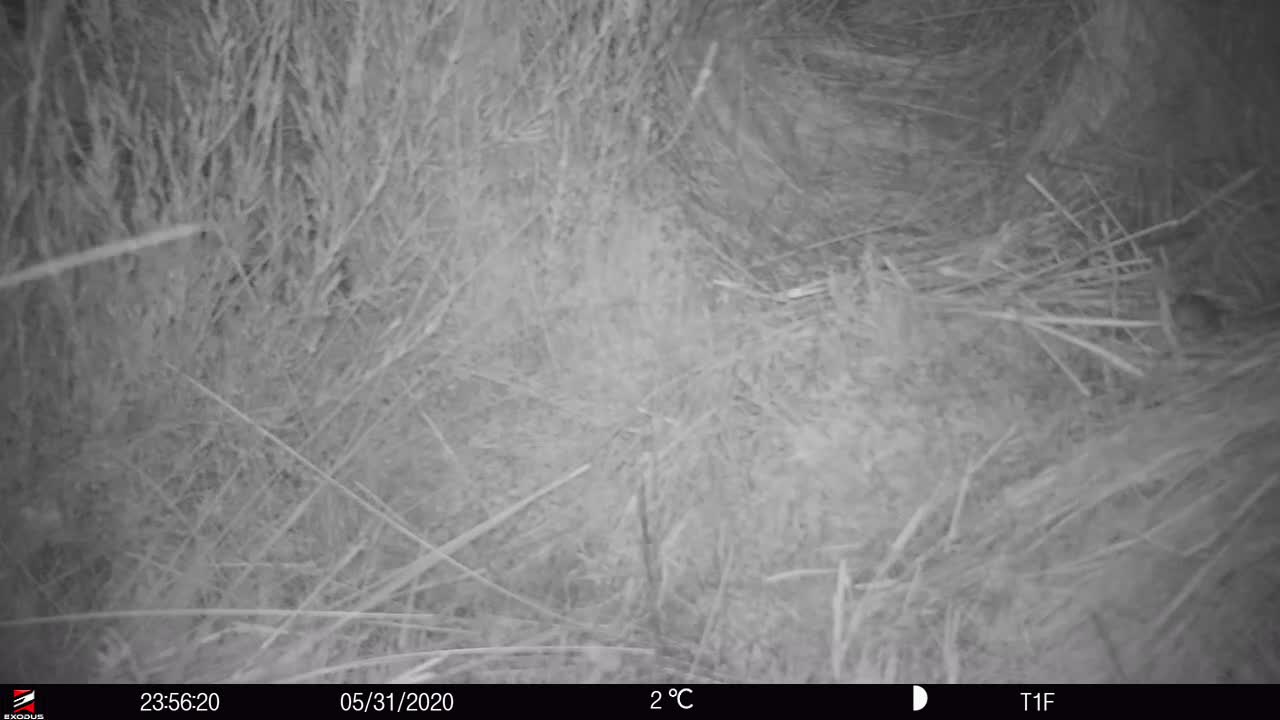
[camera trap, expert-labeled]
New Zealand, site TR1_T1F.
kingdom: Animalia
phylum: Chordata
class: Mammalia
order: Rodentia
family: Muridae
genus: Mus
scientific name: Mus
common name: mouse